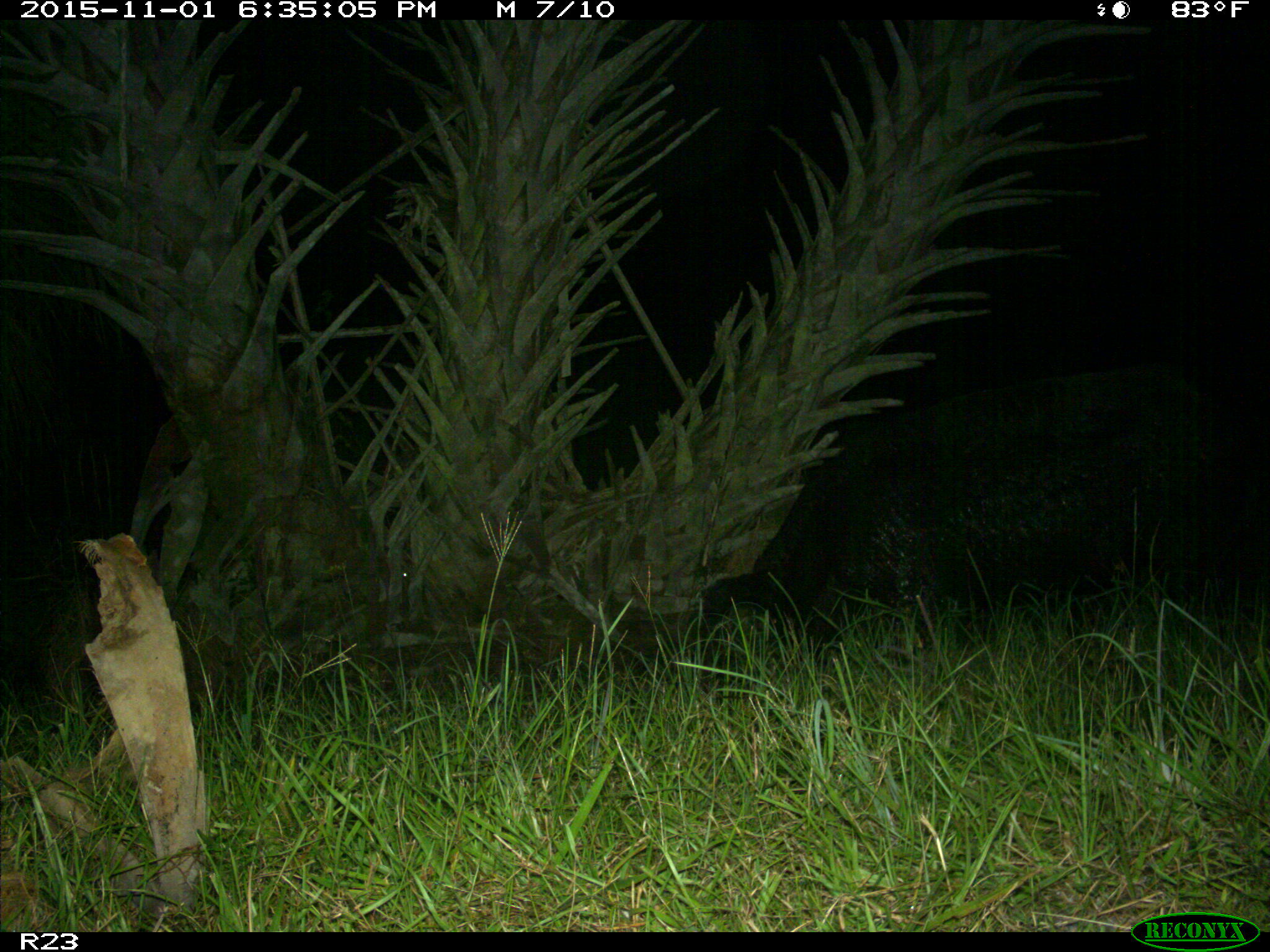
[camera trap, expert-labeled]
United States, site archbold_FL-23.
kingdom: Animalia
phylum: Chordata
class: Mammalia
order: Artiodactyla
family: Suidae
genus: Sus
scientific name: Sus scrofa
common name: wild boar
Sus scrofa (wild boar).